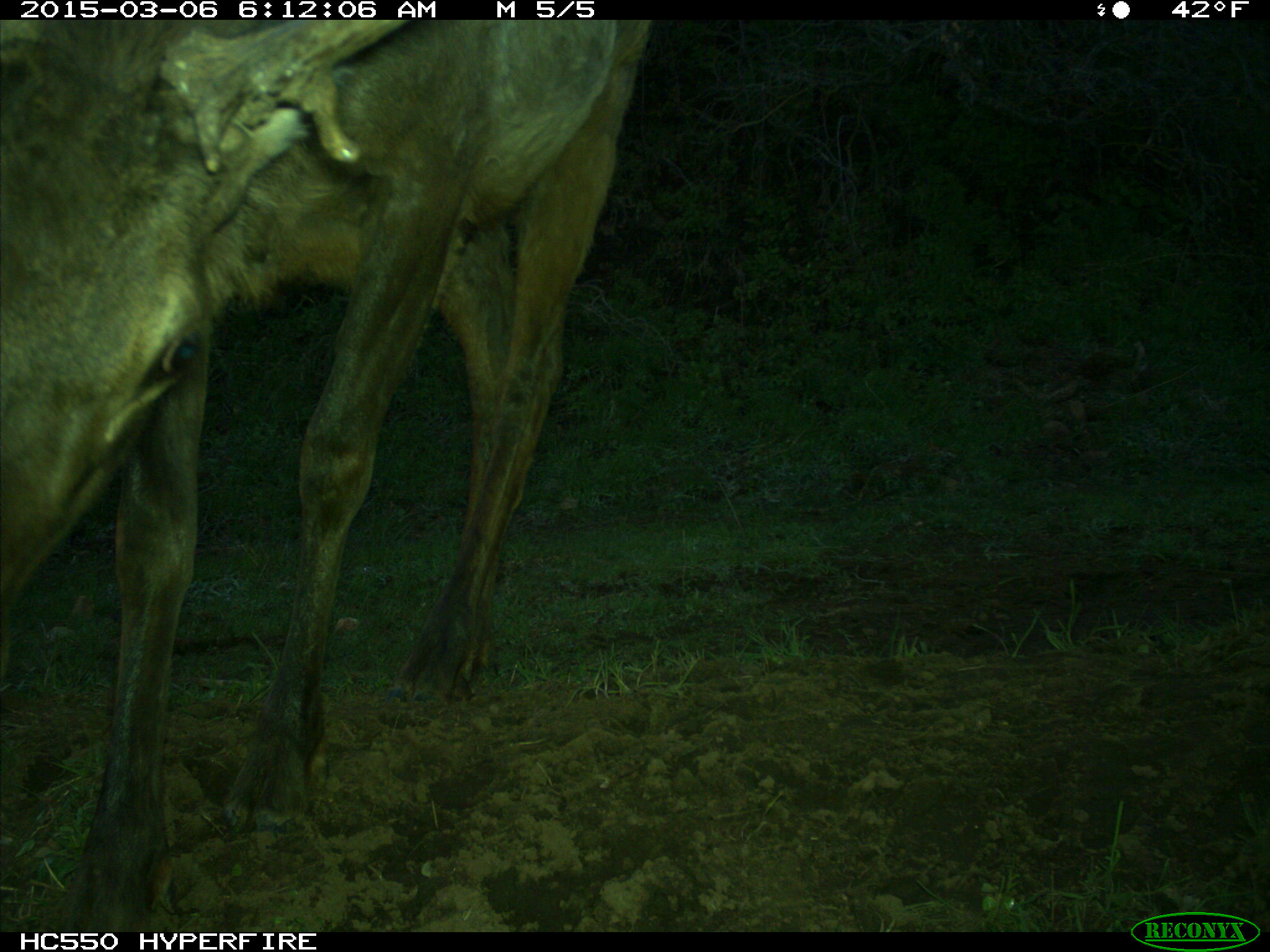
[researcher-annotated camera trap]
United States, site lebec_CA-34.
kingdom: Animalia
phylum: Chordata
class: Mammalia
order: Artiodactyla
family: Cervidae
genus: Cervus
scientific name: Cervus canadensis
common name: elk